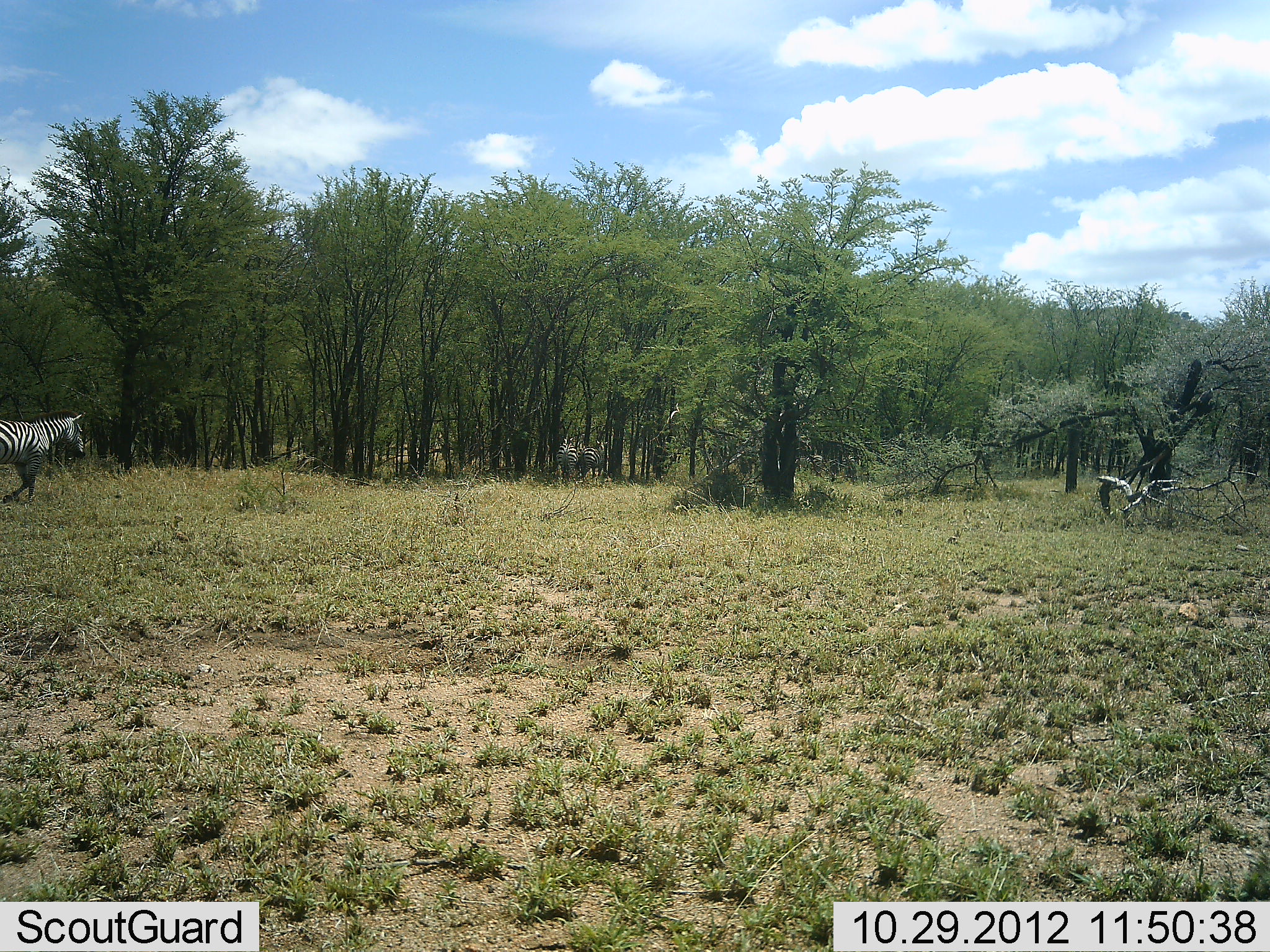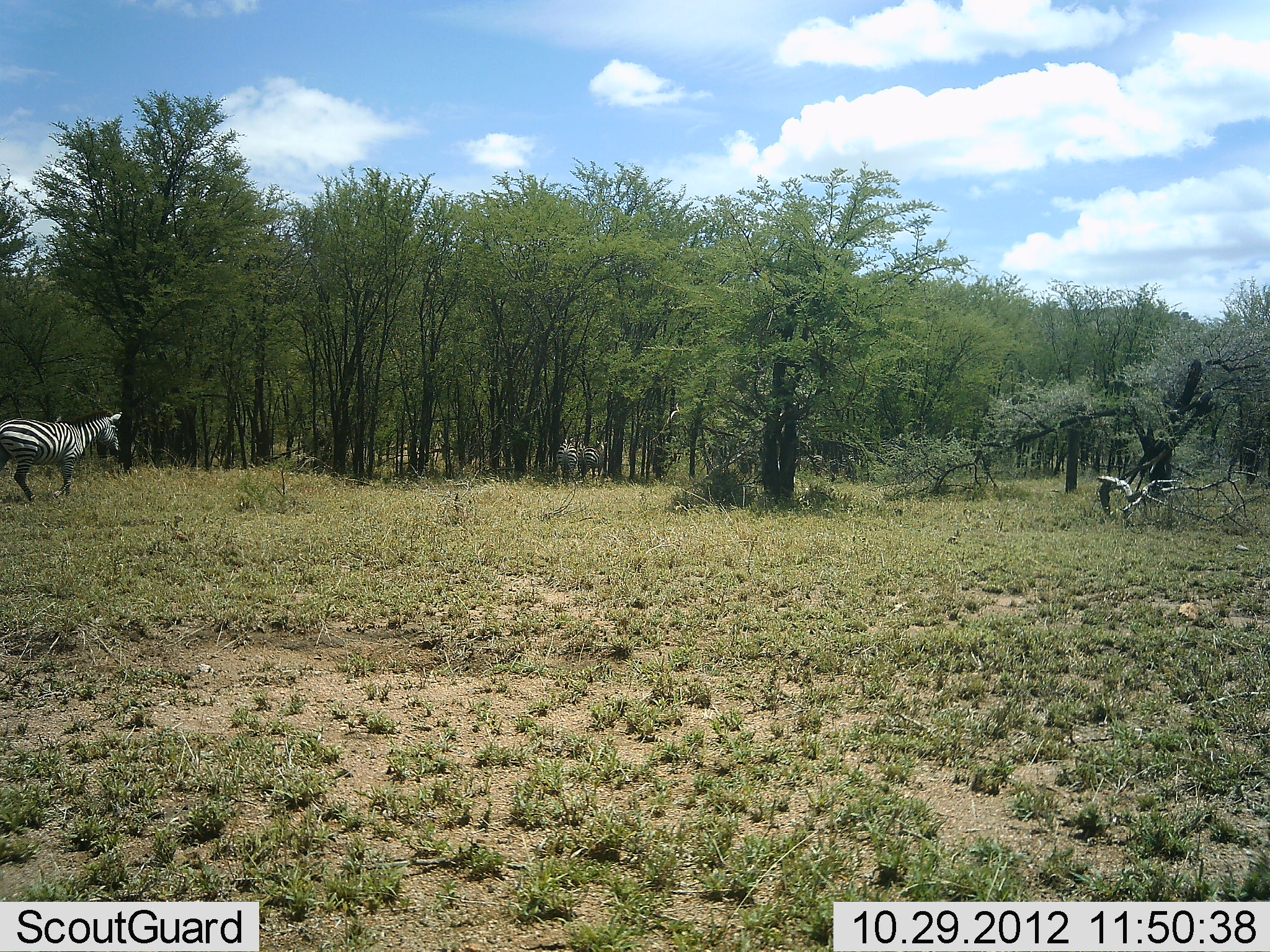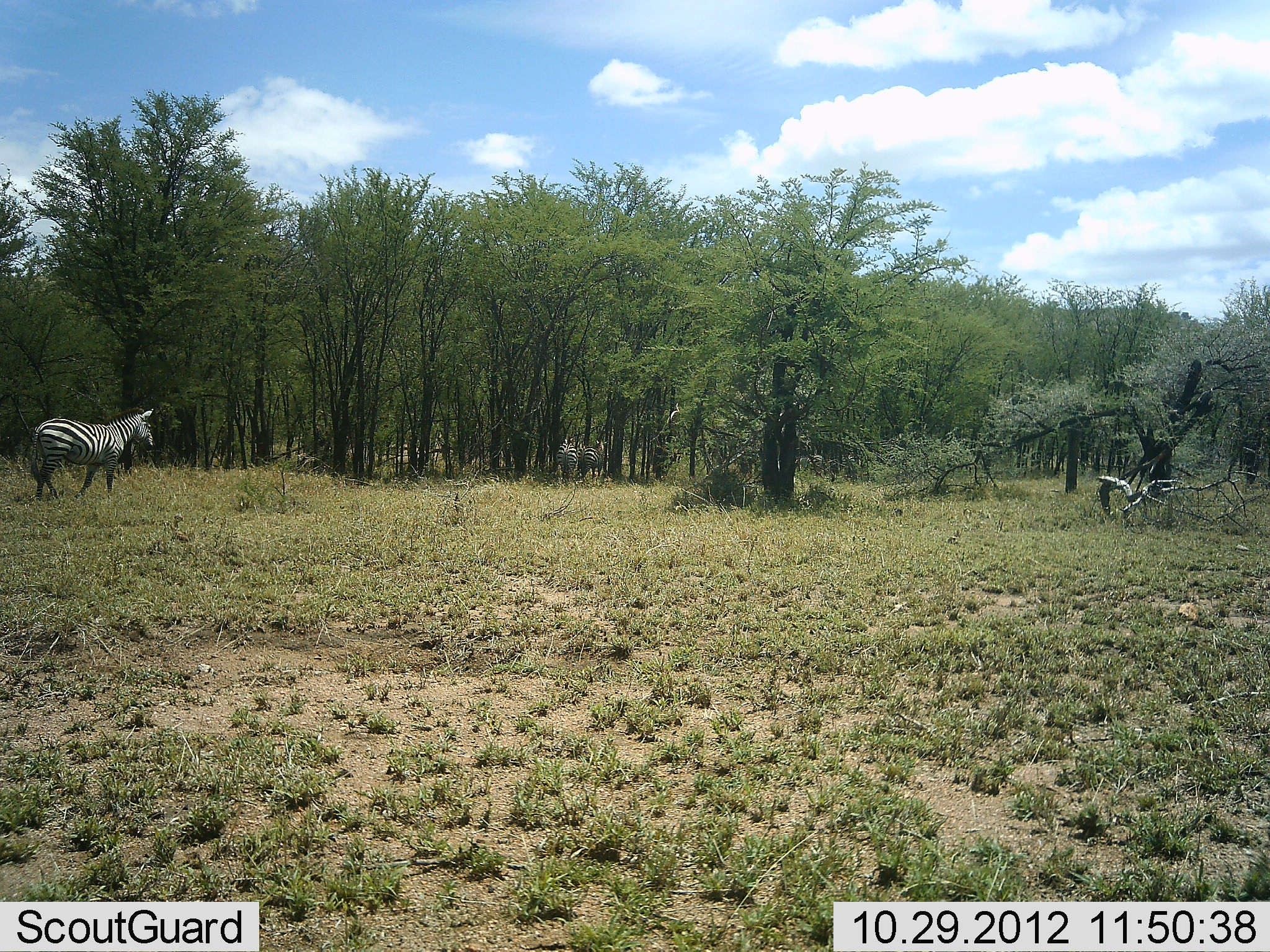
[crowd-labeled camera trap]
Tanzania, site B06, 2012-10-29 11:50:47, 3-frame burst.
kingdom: Animalia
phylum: Chordata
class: Mammalia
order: Perissodactyla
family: Equidae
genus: Equus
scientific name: Equus quagga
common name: plains zebra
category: zebra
Zebra (plains zebra) (Equus quagga), count 3. Behavior (volunteer vote fractions): standing 70%, resting 0%, moving 100%, interacting 0%. Young present (vote fraction): 10%. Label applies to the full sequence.